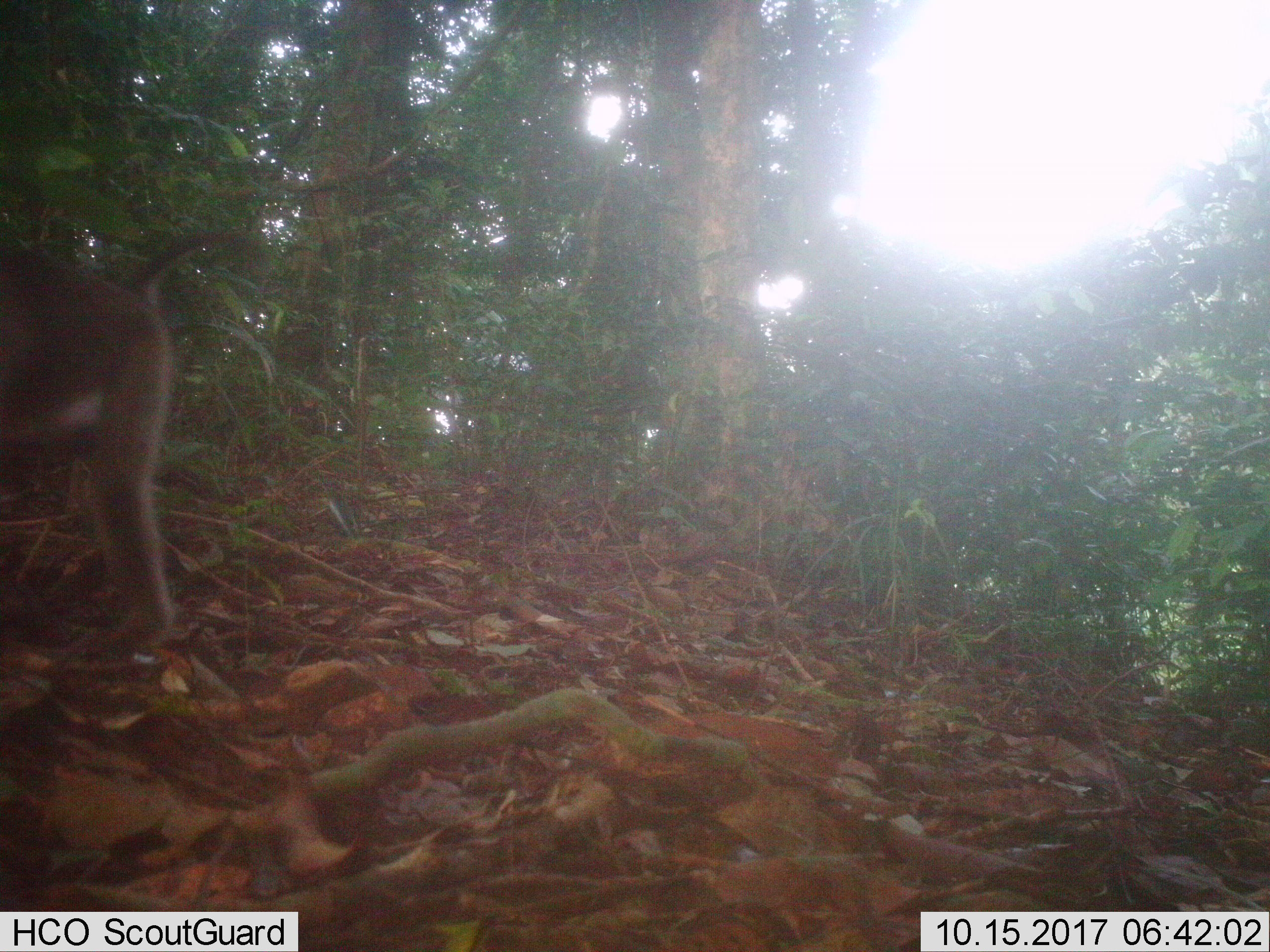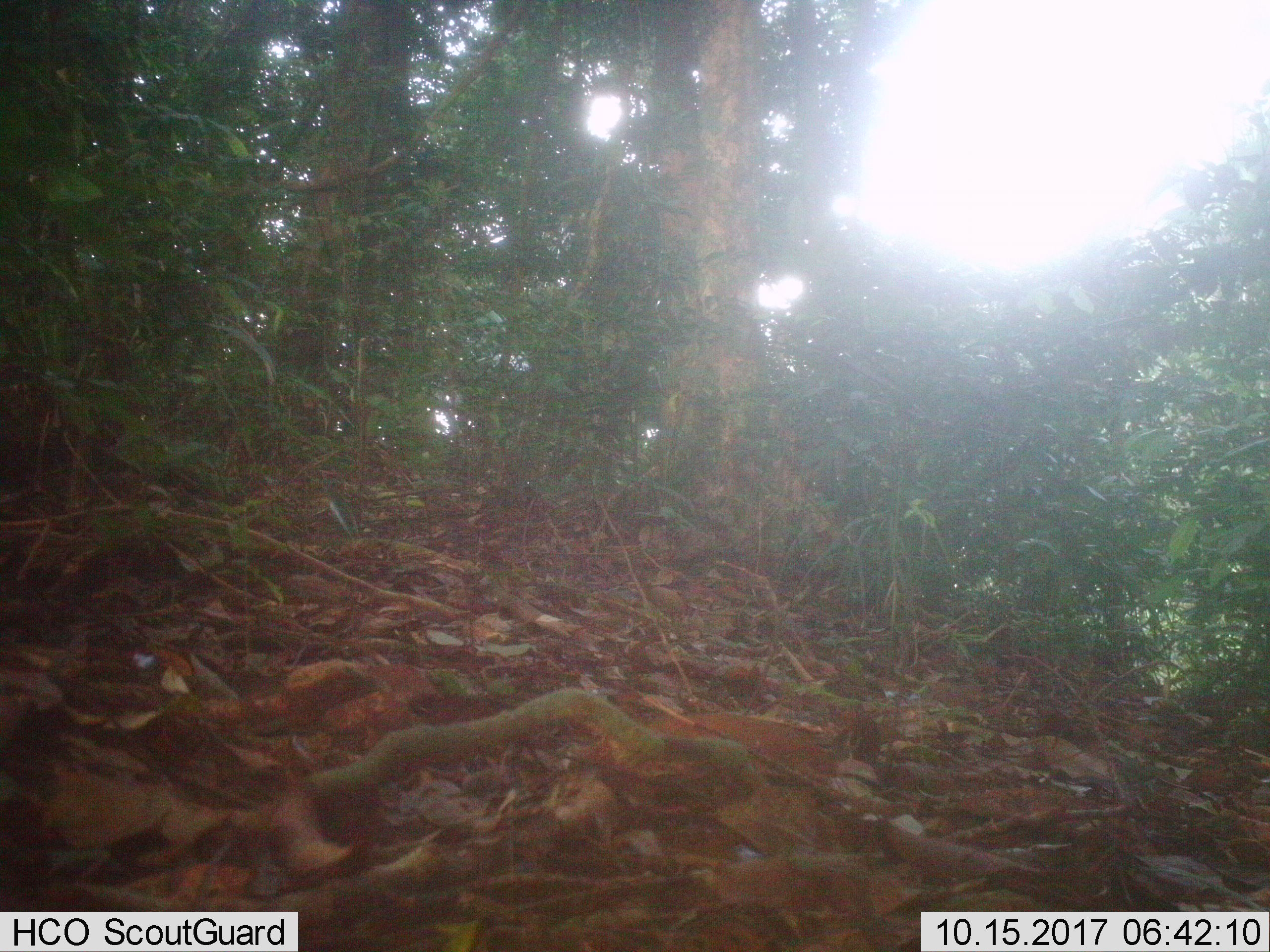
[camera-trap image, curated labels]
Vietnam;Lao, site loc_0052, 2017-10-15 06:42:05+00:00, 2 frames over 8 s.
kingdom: Animalia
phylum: Chordata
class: Mammalia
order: Primates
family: Cercopithecidae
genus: Macaca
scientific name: Macaca nemestrina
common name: pig-tailed macaque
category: pig tailed macaque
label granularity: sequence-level